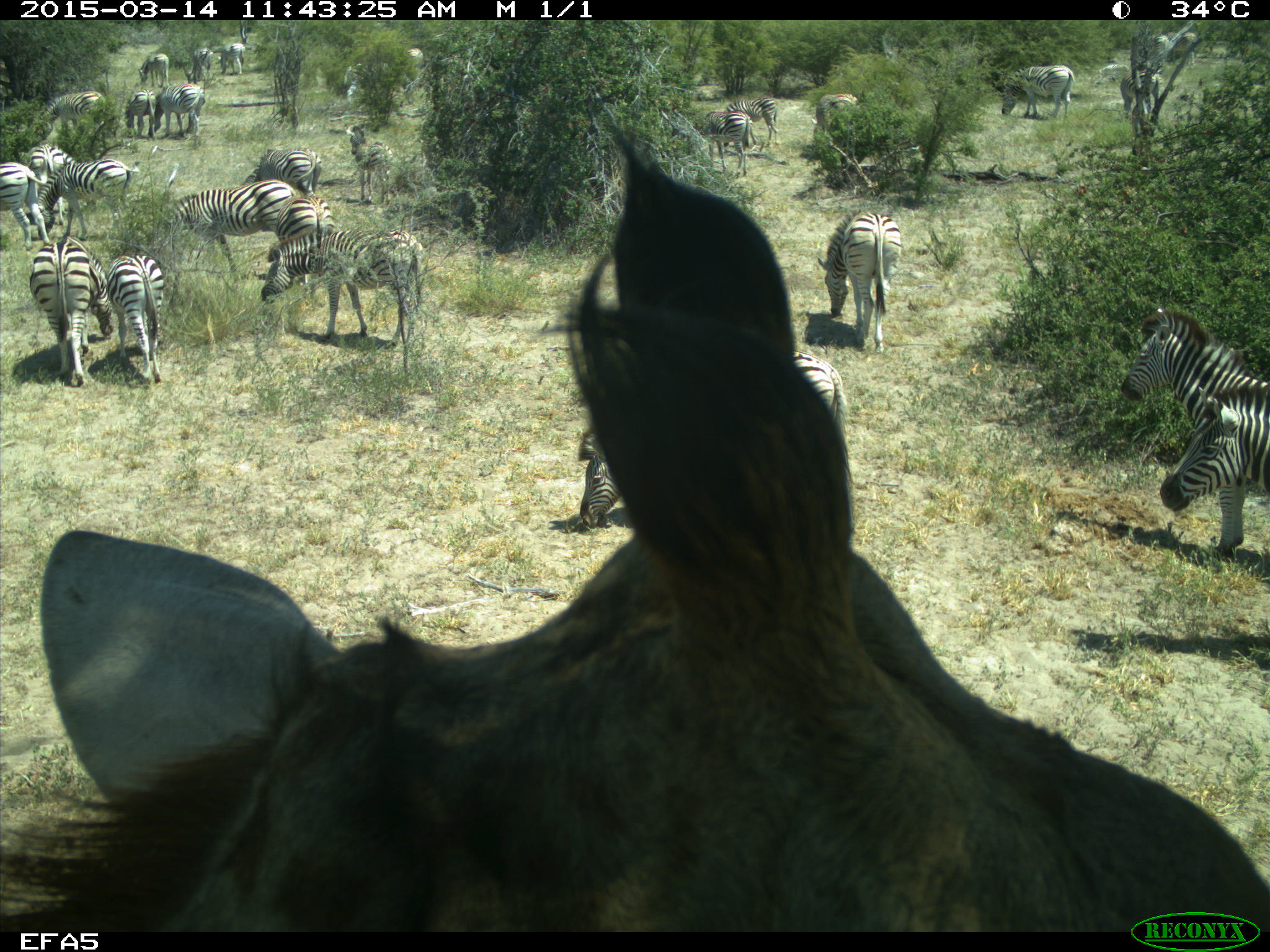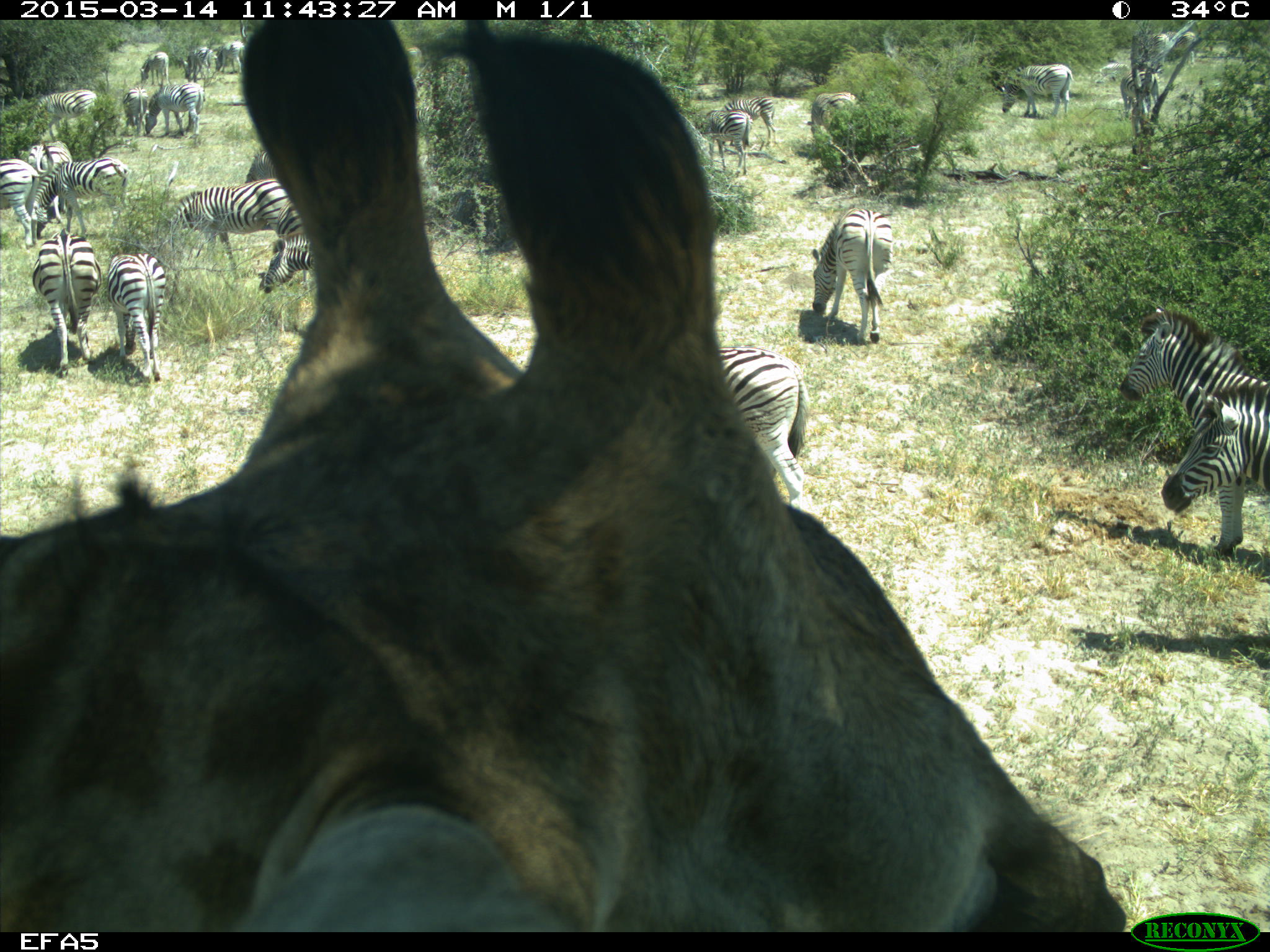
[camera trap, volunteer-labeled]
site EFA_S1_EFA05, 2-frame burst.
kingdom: Animalia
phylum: Chordata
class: Mammalia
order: Artiodactyla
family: Giraffidae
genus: Giraffa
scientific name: Giraffa camelopardalis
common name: giraffe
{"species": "giraffe (Giraffa camelopardalis)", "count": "1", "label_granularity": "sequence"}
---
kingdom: Animalia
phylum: Chordata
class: Mammalia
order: Perissodactyla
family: Equidae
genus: Equus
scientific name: Equus quagga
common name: plains zebra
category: zebraplains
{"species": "zebraplains (plains zebra) (Equus quagga)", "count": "11-50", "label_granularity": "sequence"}